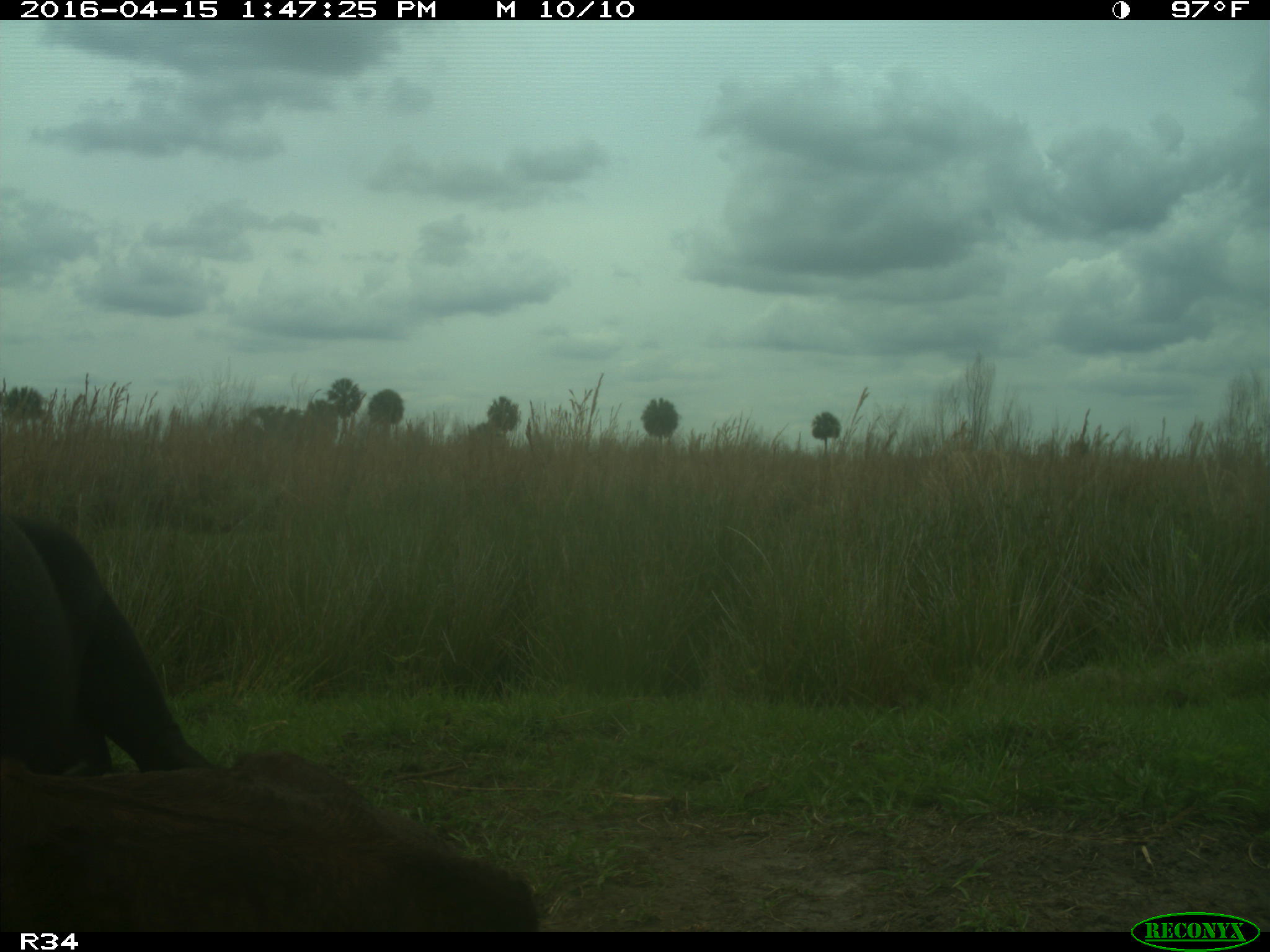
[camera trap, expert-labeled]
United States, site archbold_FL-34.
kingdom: Animalia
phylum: Chordata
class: Mammalia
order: Artiodactyla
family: Bovidae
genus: Bos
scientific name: Bos taurus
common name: domestic cow